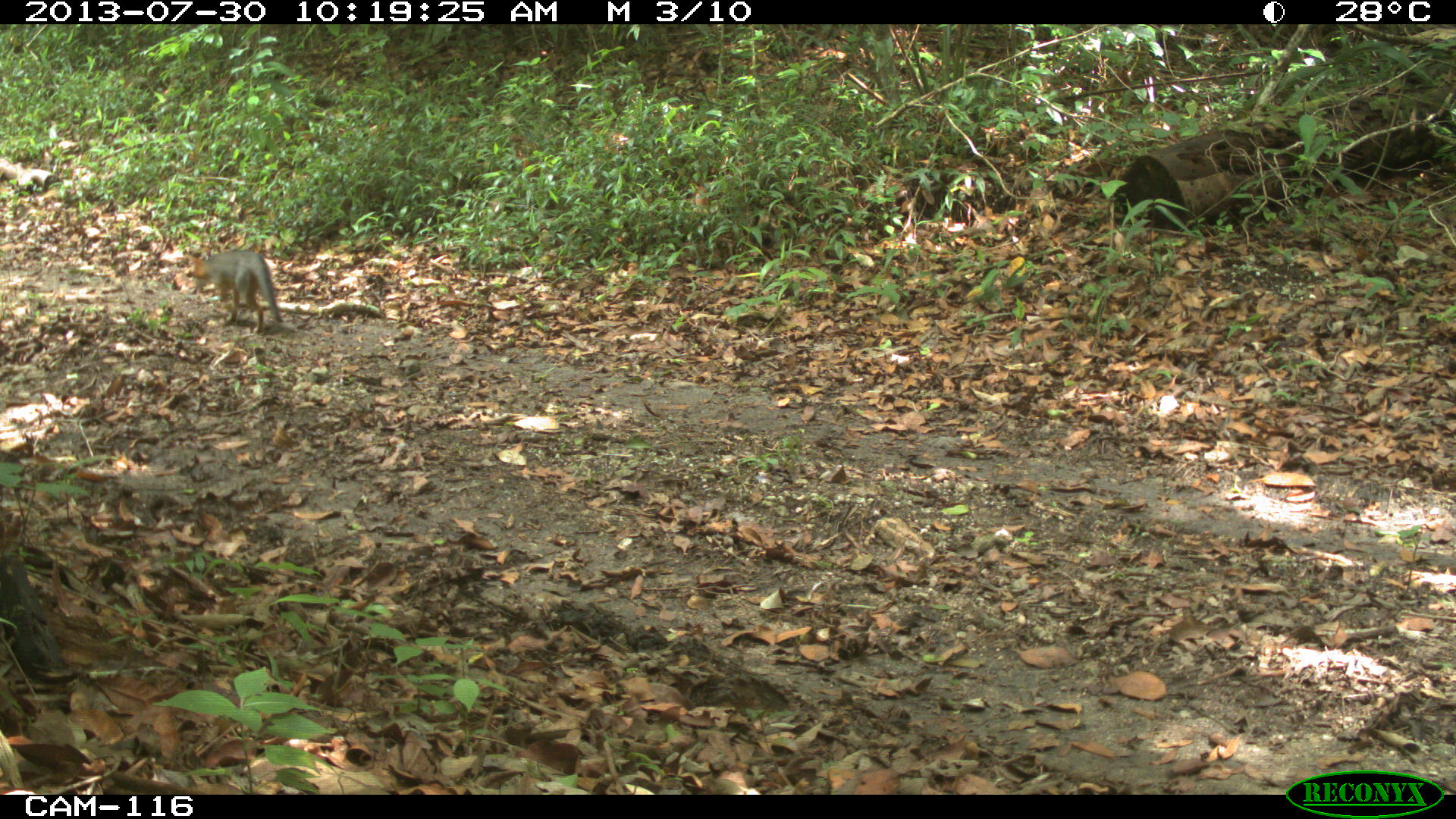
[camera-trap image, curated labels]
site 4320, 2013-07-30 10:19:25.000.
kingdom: Animalia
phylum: Chordata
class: Mammalia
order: Carnivora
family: Canidae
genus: Urocyon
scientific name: Urocyon cinereoargenteus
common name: gray fox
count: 1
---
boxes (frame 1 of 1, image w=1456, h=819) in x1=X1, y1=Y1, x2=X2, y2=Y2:
urocyon cinereoargenteus: x1=186, y1=248, x2=284, y2=332